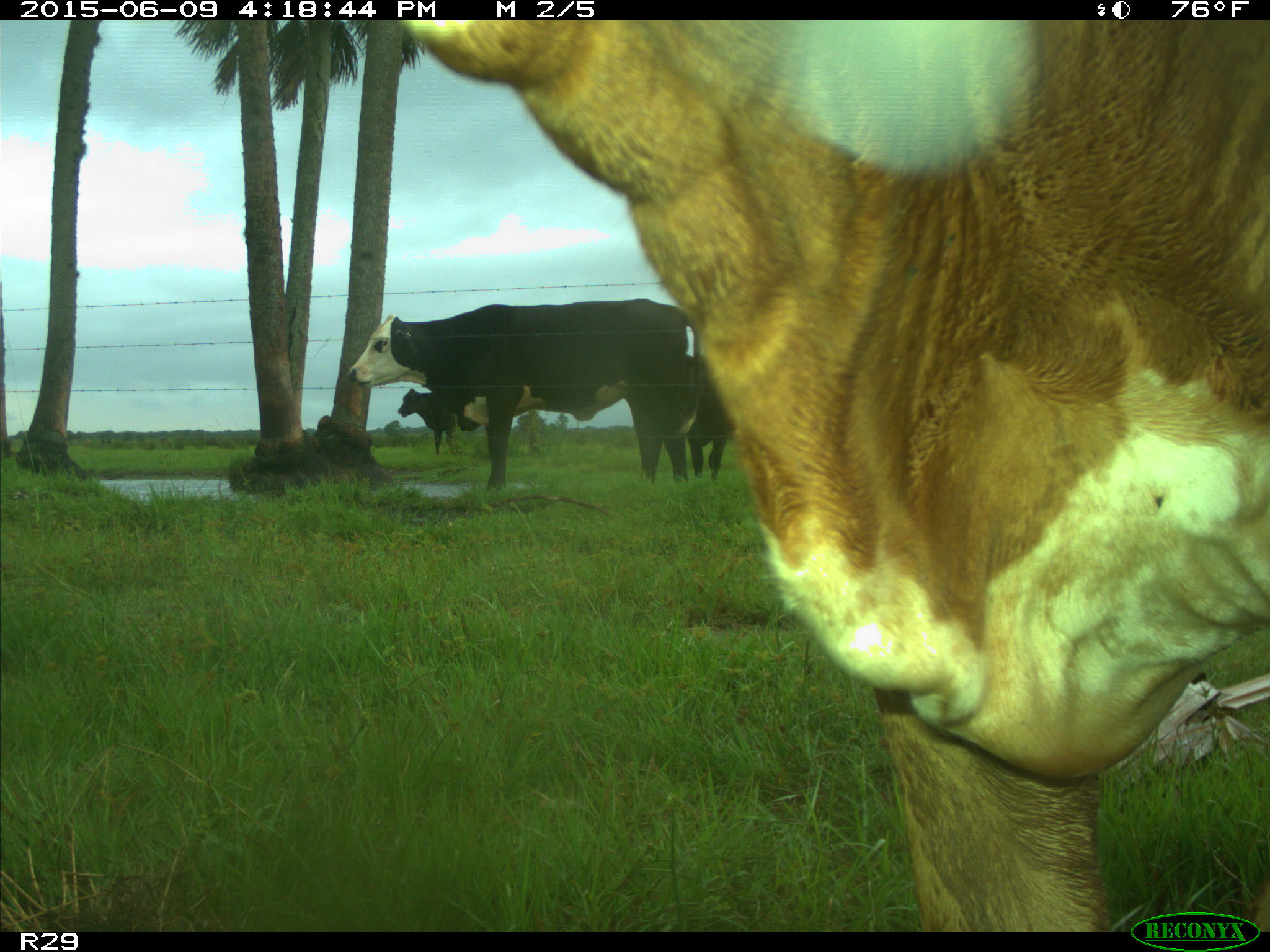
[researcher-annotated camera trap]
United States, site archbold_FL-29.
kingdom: Animalia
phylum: Chordata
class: Mammalia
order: Artiodactyla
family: Bovidae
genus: Bos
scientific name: Bos taurus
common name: domestic cow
Bos taurus (domestic cow).